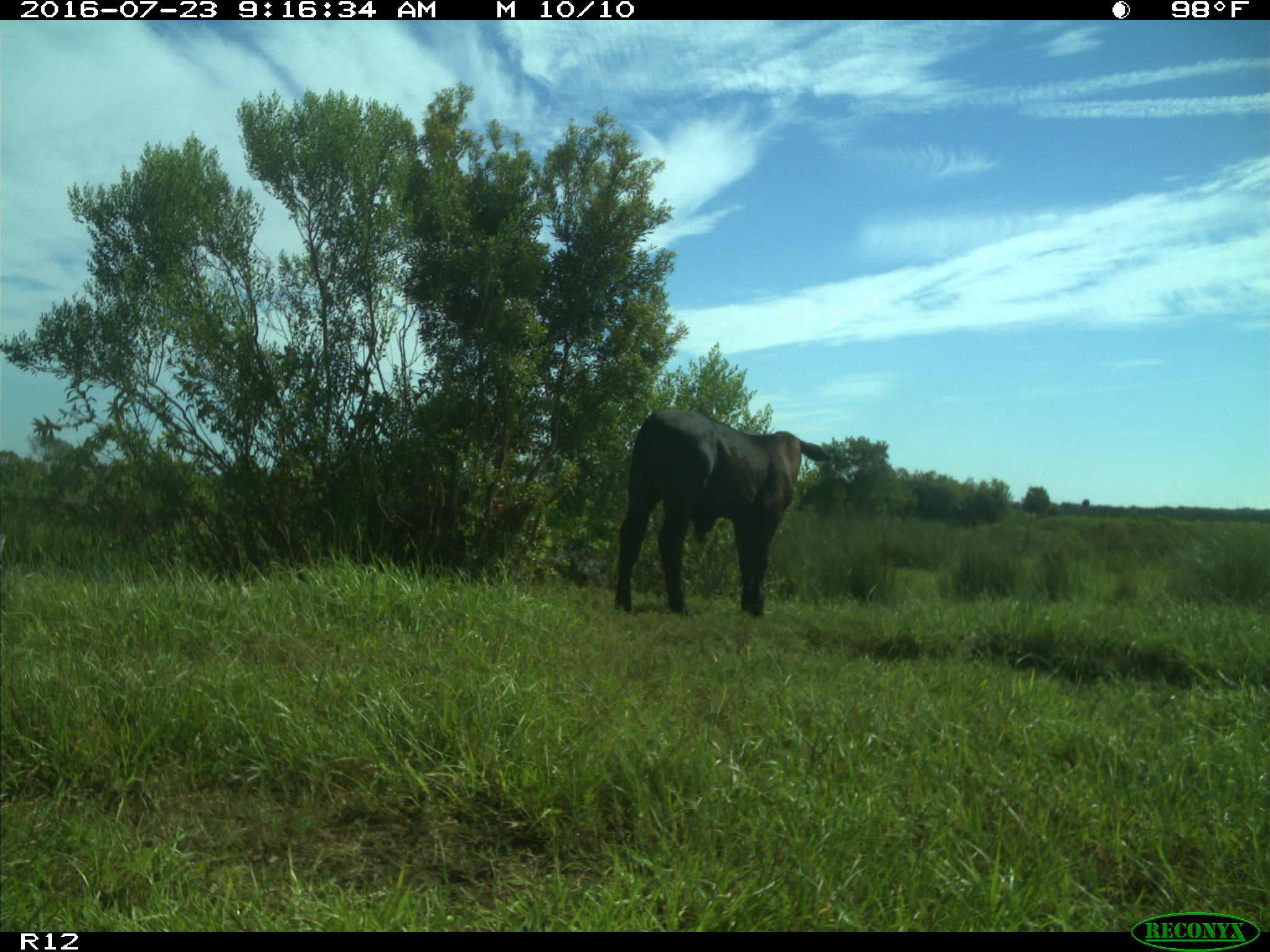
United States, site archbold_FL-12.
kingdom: Animalia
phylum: Chordata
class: Mammalia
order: Artiodactyla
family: Bovidae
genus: Bos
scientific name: Bos taurus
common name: domestic cow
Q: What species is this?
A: Bos taurus (domestic cow).